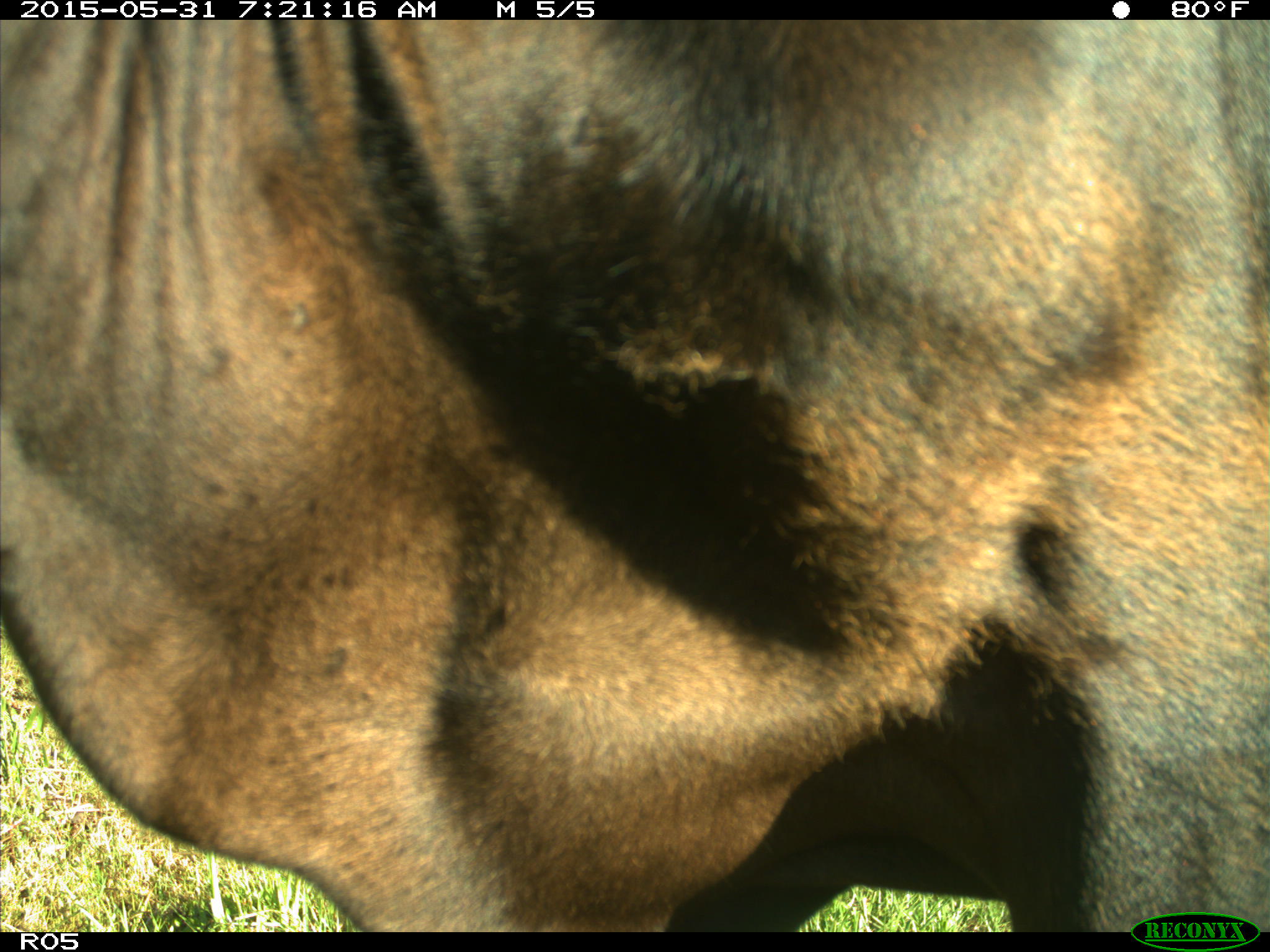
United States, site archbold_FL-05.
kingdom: Animalia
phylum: Chordata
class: Mammalia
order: Artiodactyla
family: Bovidae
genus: Bos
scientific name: Bos taurus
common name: domestic cow